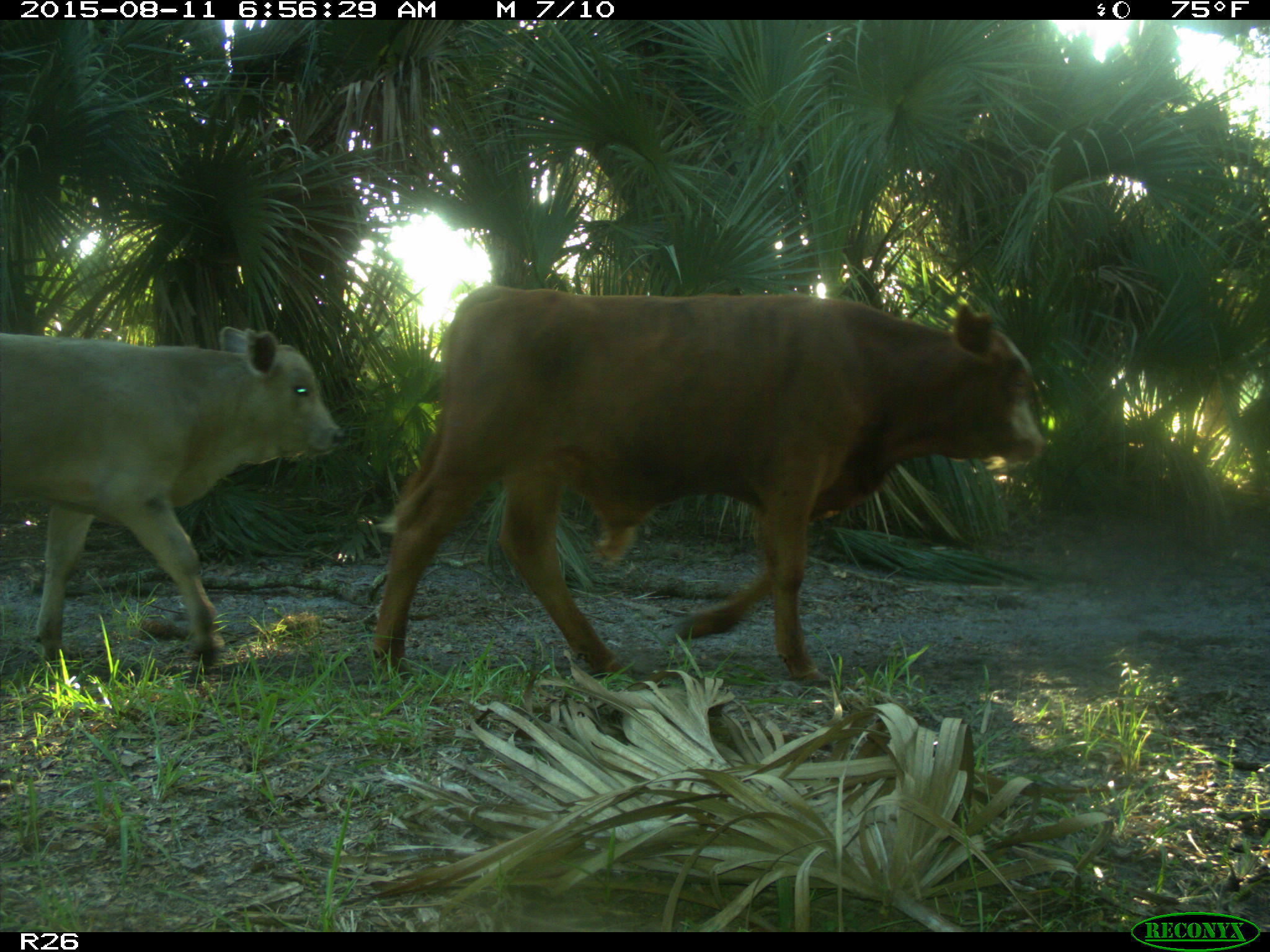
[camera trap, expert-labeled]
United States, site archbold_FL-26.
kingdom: Animalia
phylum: Chordata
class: Mammalia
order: Artiodactyla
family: Bovidae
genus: Bos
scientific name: Bos taurus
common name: domestic cow